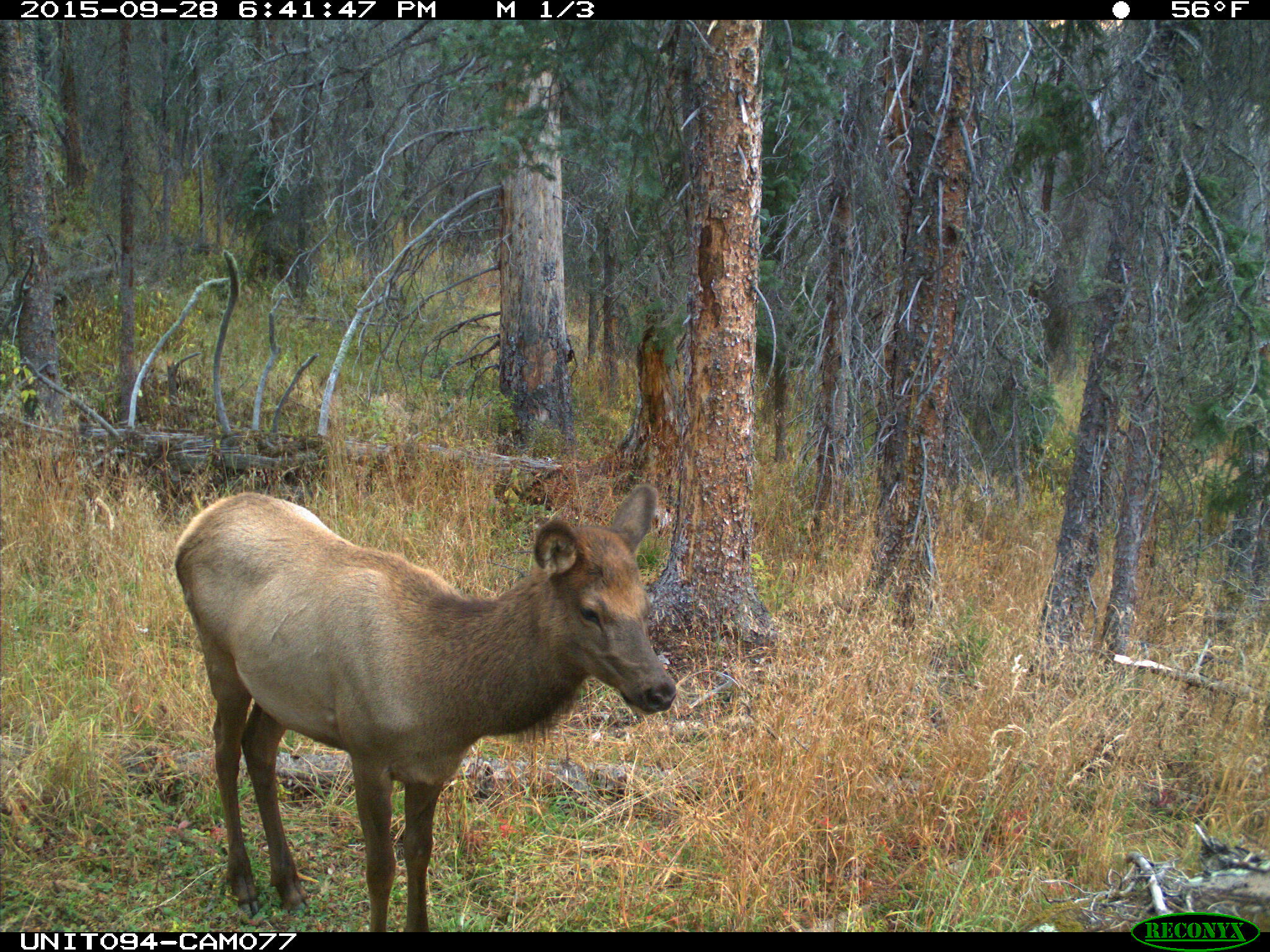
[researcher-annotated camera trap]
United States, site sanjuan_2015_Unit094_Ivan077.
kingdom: Animalia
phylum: Chordata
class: Mammalia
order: Artiodactyla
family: Cervidae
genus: Cervus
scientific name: Cervus elaphus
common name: red deer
Cervus elaphus (red deer).